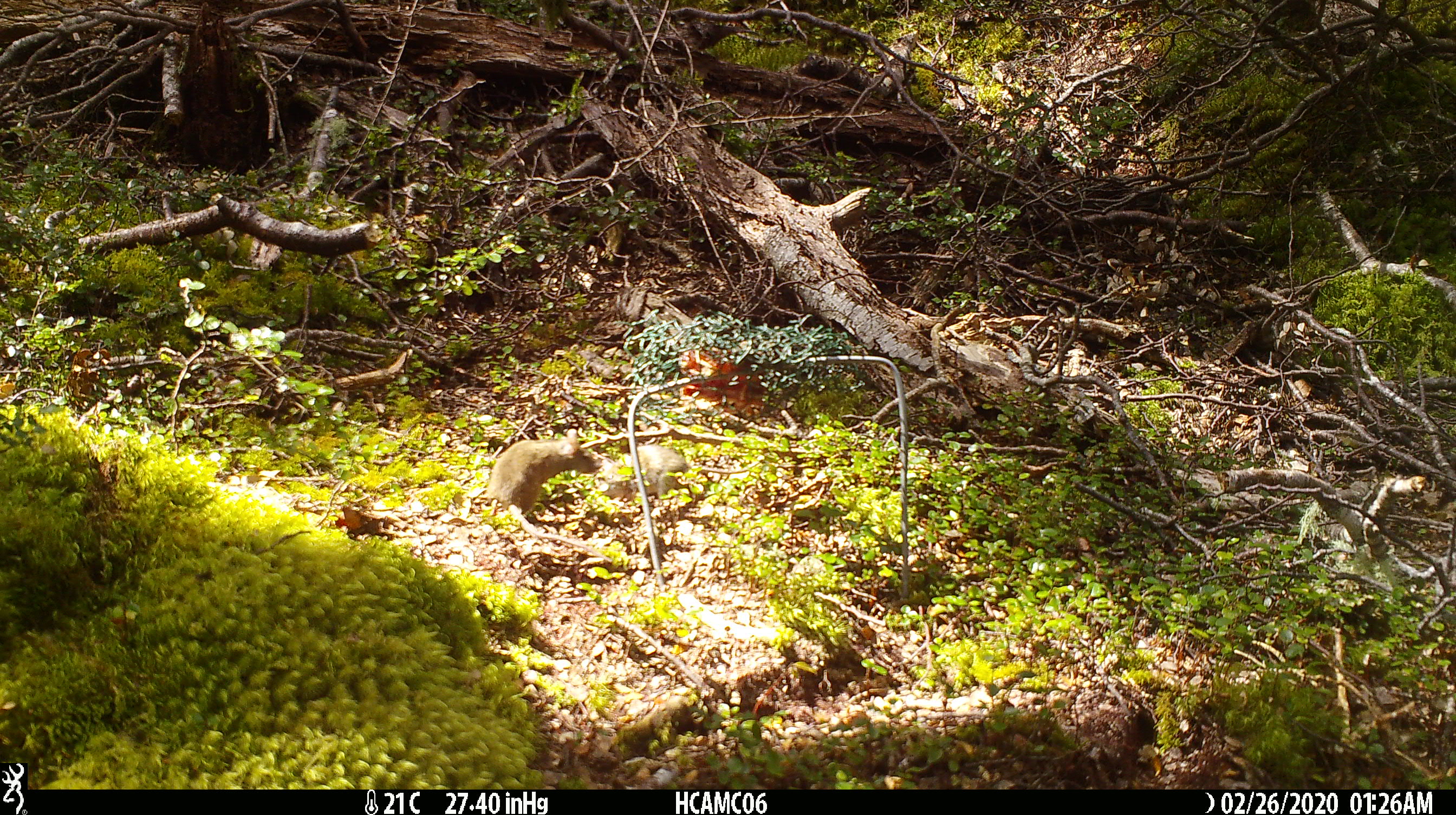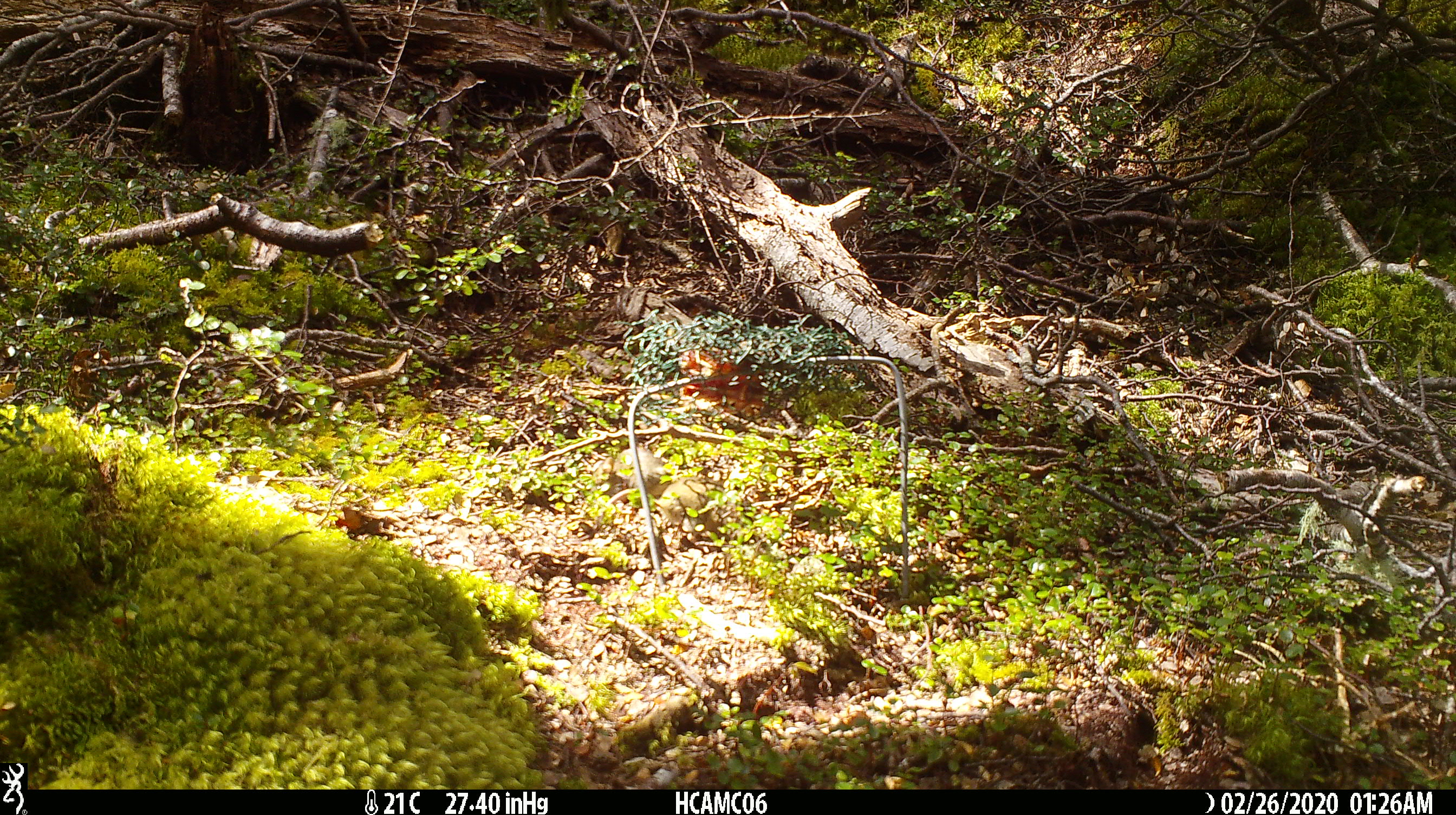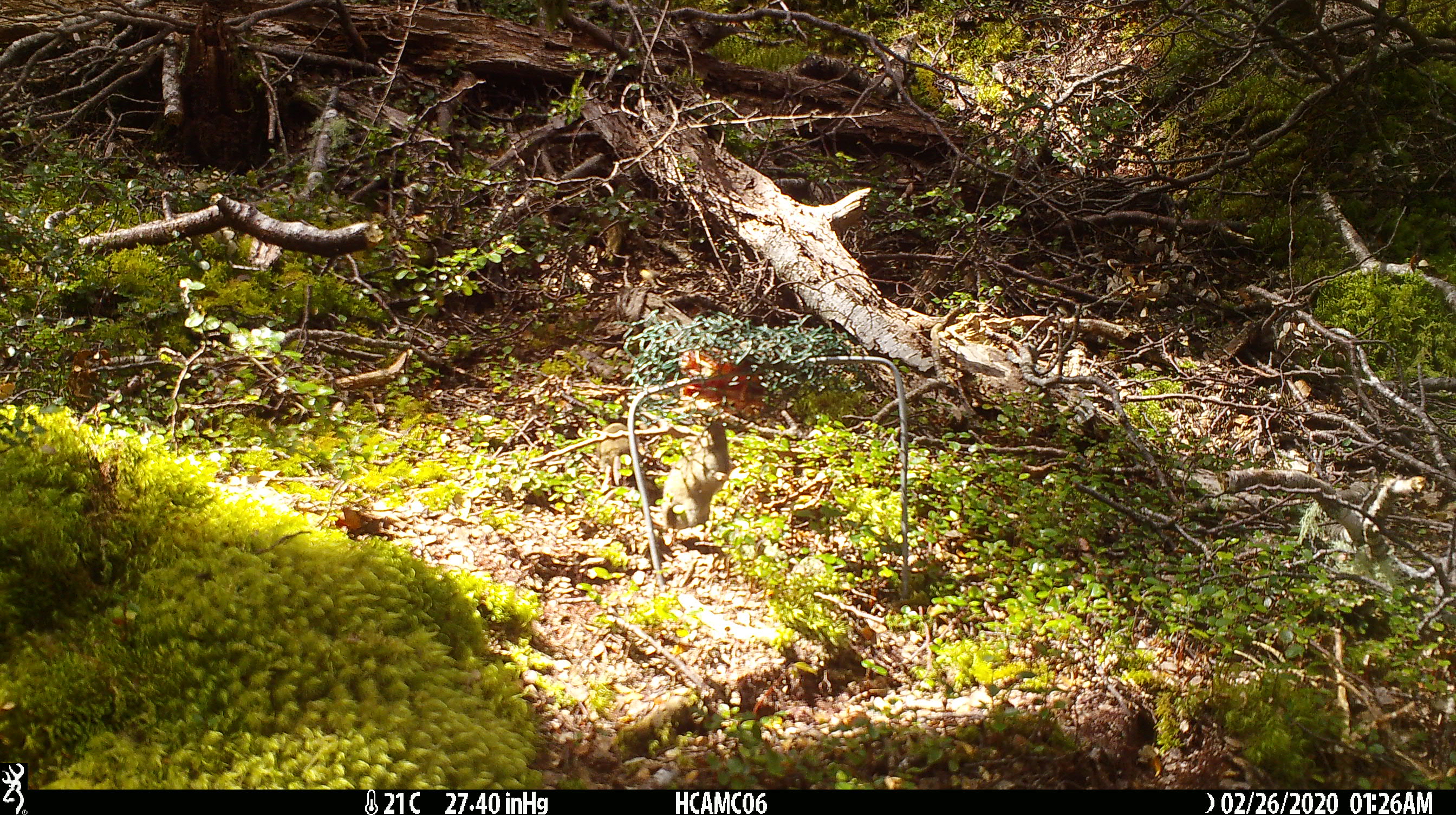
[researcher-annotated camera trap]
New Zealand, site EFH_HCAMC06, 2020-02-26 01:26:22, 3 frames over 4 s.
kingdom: Animalia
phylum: Chordata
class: Mammalia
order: Rodentia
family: Muridae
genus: Mus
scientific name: Mus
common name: mouse